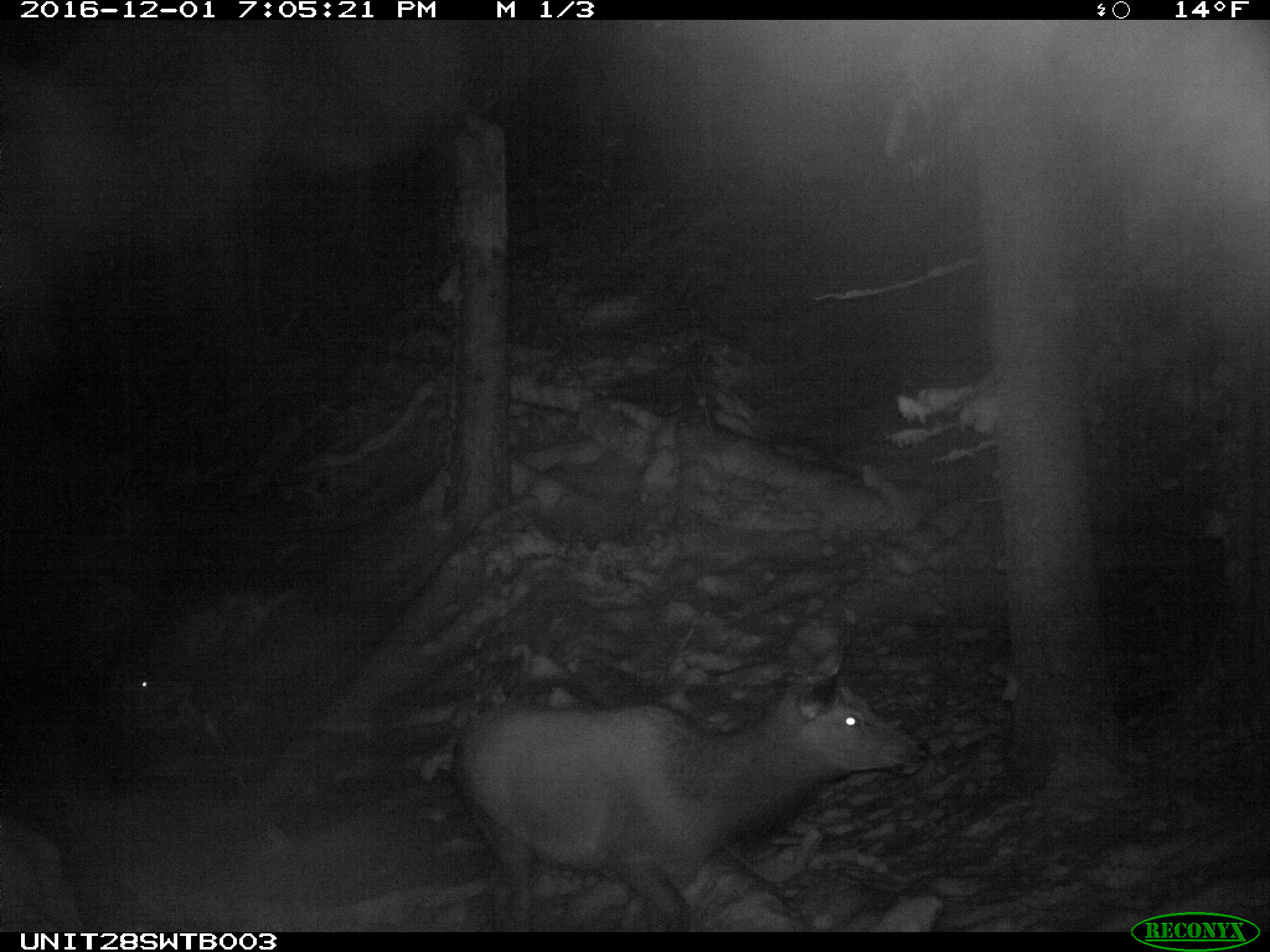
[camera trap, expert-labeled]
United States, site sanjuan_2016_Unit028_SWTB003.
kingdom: Animalia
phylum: Chordata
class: Mammalia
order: Artiodactyla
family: Cervidae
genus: Cervus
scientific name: Cervus elaphus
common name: red deer